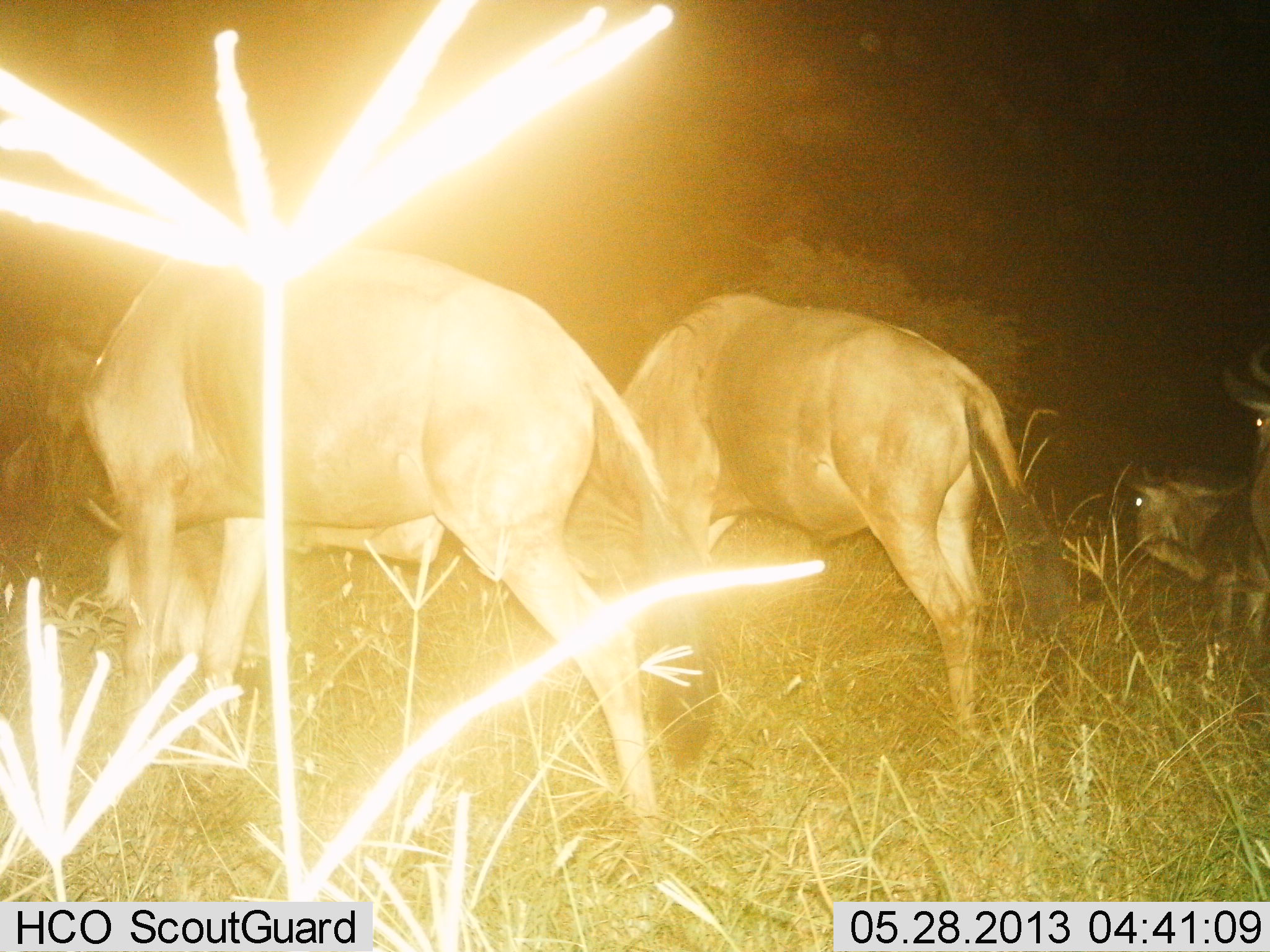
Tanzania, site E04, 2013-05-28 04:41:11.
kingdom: Animalia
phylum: Chordata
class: Mammalia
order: Artiodactyla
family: Bovidae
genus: Connochaetes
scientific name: Connochaetes taurinus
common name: blue wildebeest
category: wildebeest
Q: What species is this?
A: Wildebeest (blue wildebeest) (Connochaetes taurinus).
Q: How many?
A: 4.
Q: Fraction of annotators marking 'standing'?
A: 74%.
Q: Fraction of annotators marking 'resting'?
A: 11%.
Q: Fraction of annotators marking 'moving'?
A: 11%.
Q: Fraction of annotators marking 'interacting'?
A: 0%.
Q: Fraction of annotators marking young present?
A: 5%.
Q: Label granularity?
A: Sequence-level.